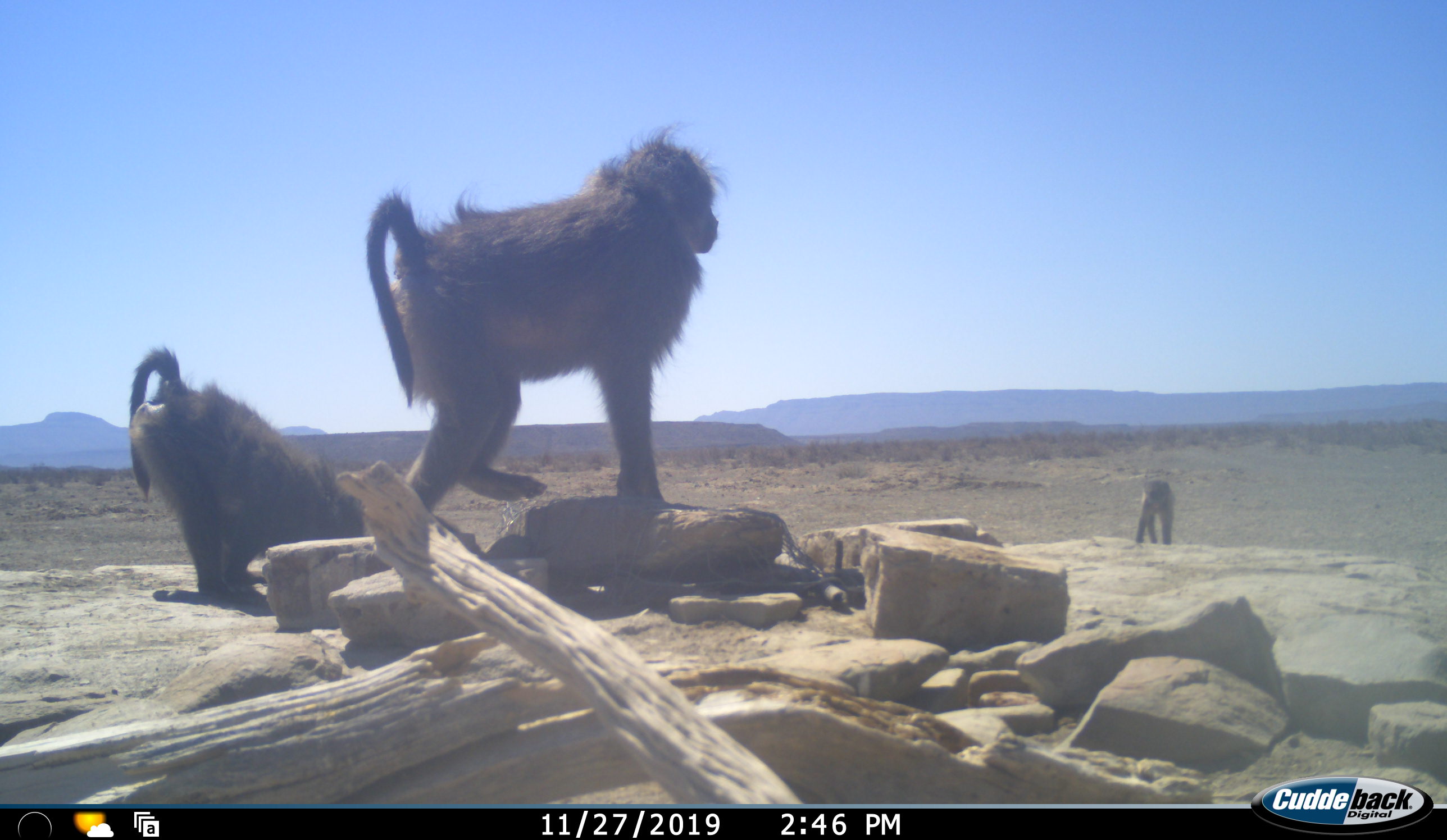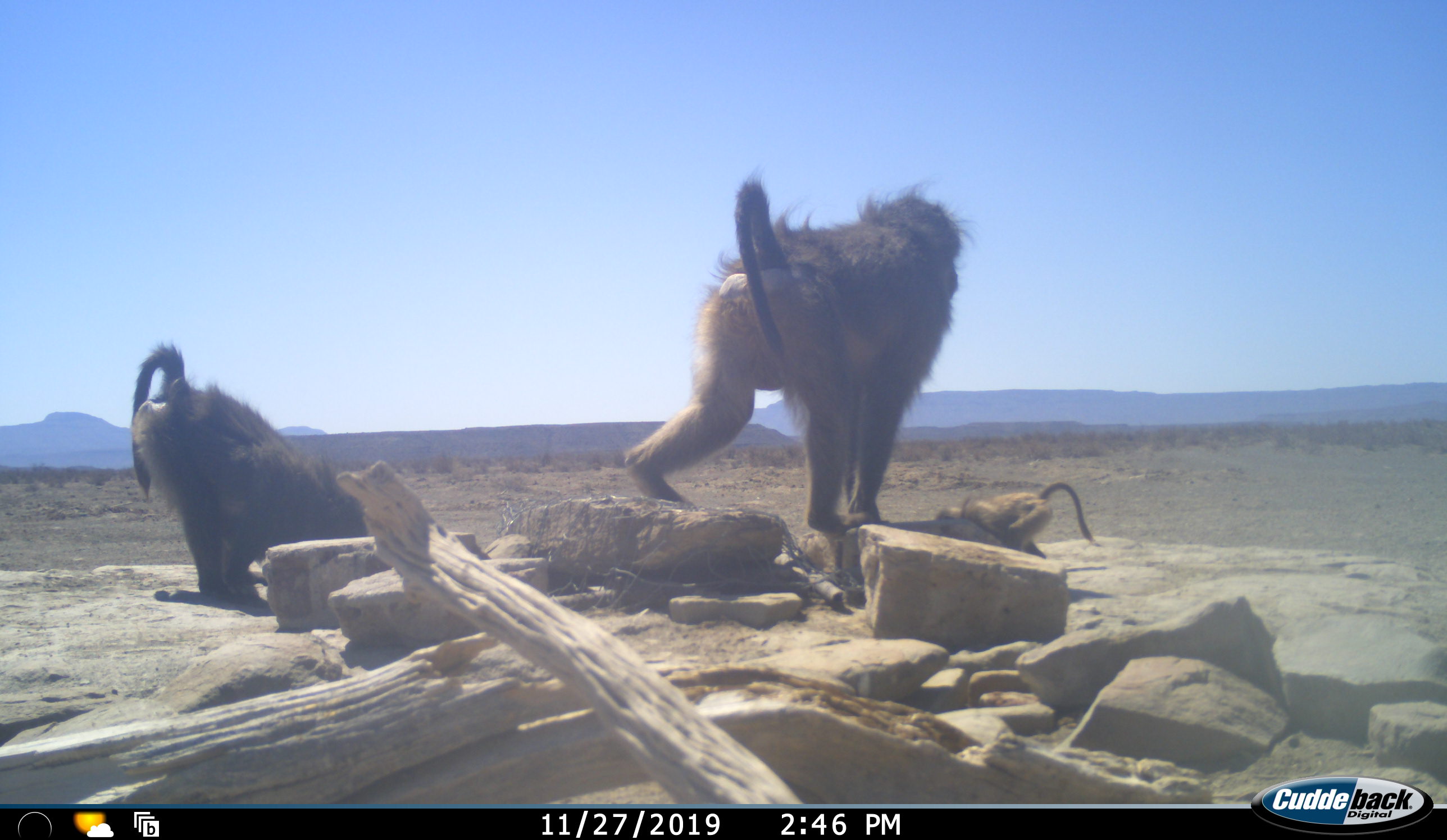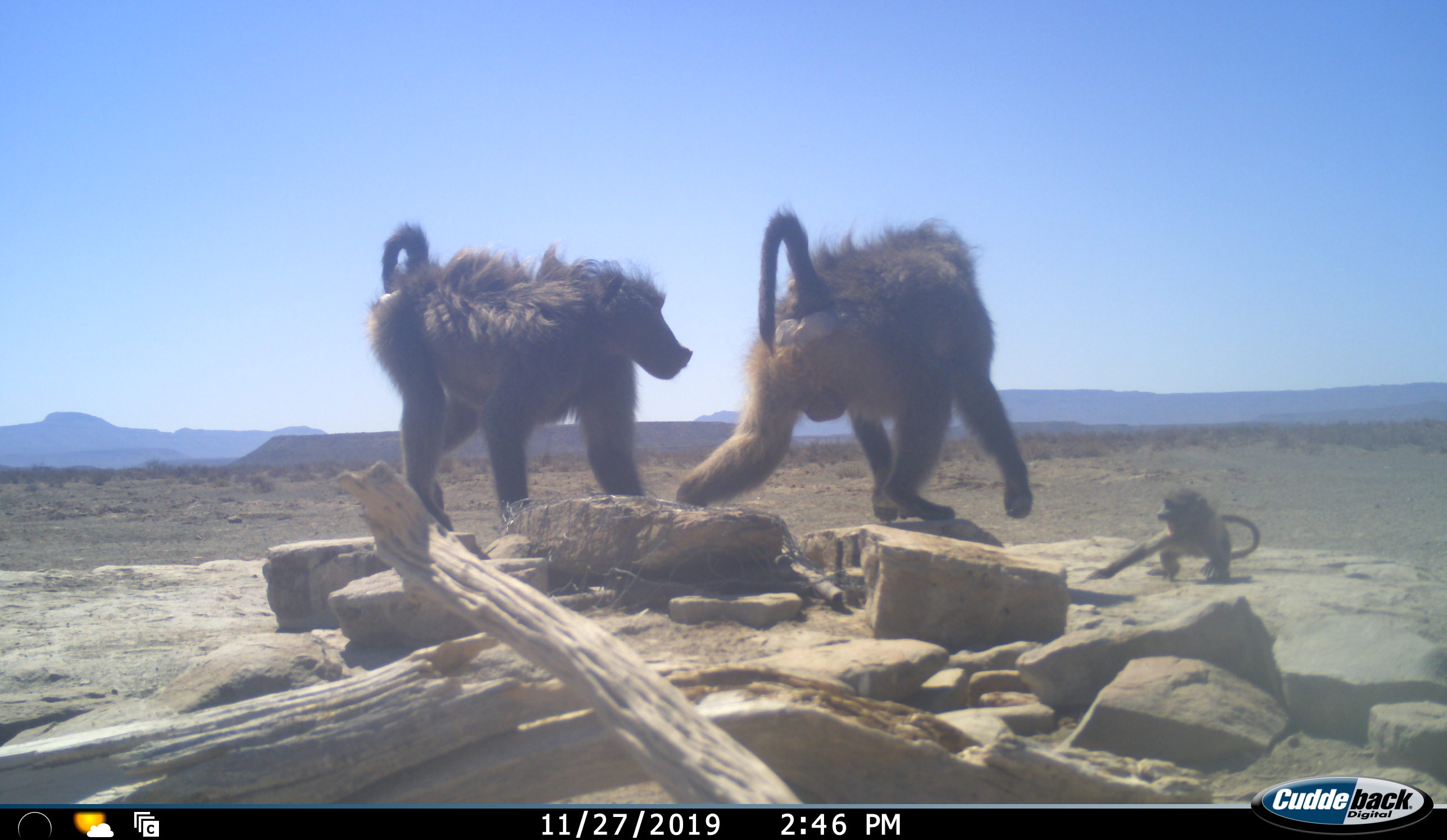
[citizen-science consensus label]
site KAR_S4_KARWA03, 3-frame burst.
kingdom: Animalia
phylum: Chordata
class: Mammalia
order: Primates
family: Cercopithecidae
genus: Papio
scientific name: Papio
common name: baboon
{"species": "baboon (Papio)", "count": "3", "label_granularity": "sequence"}